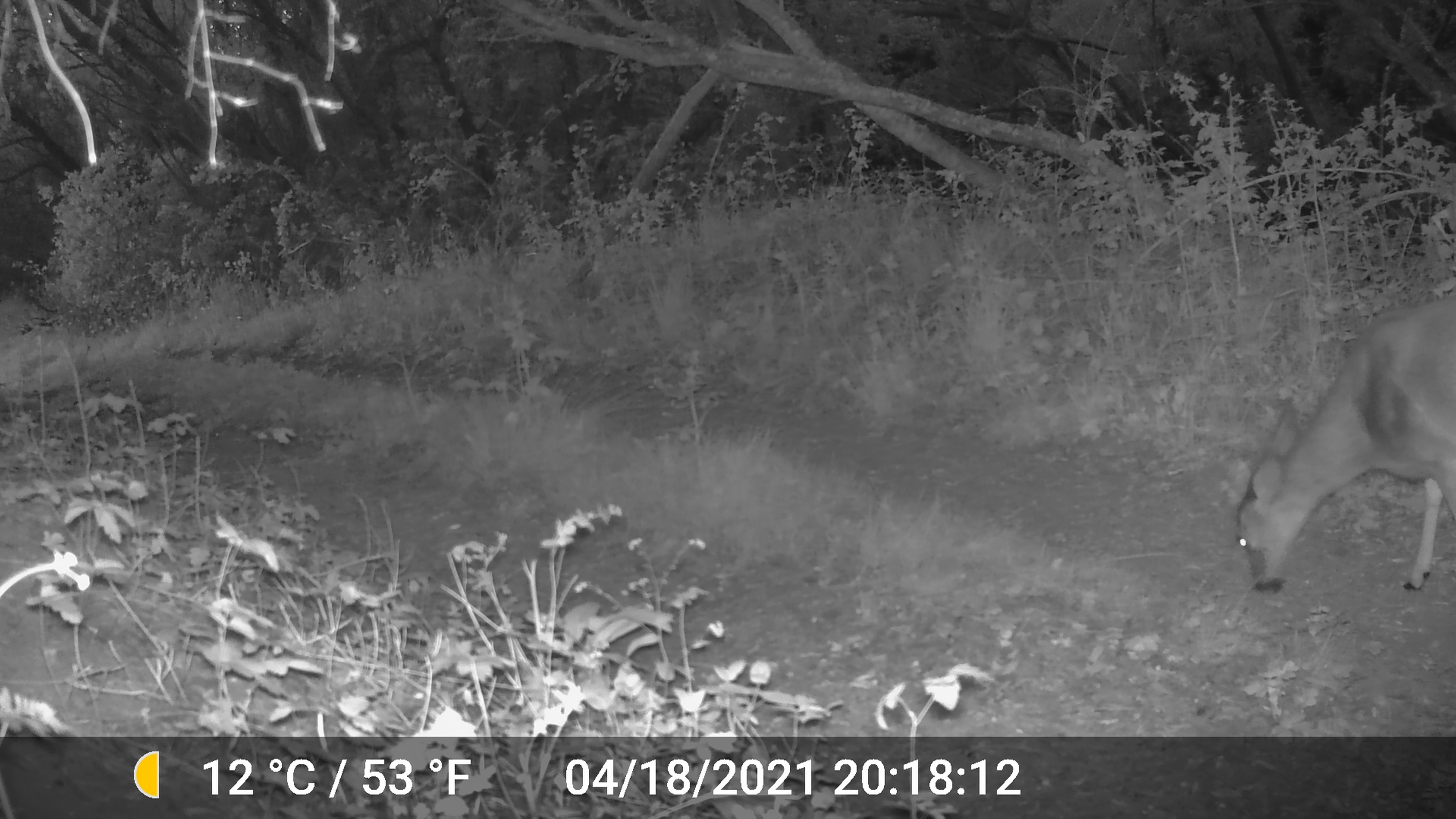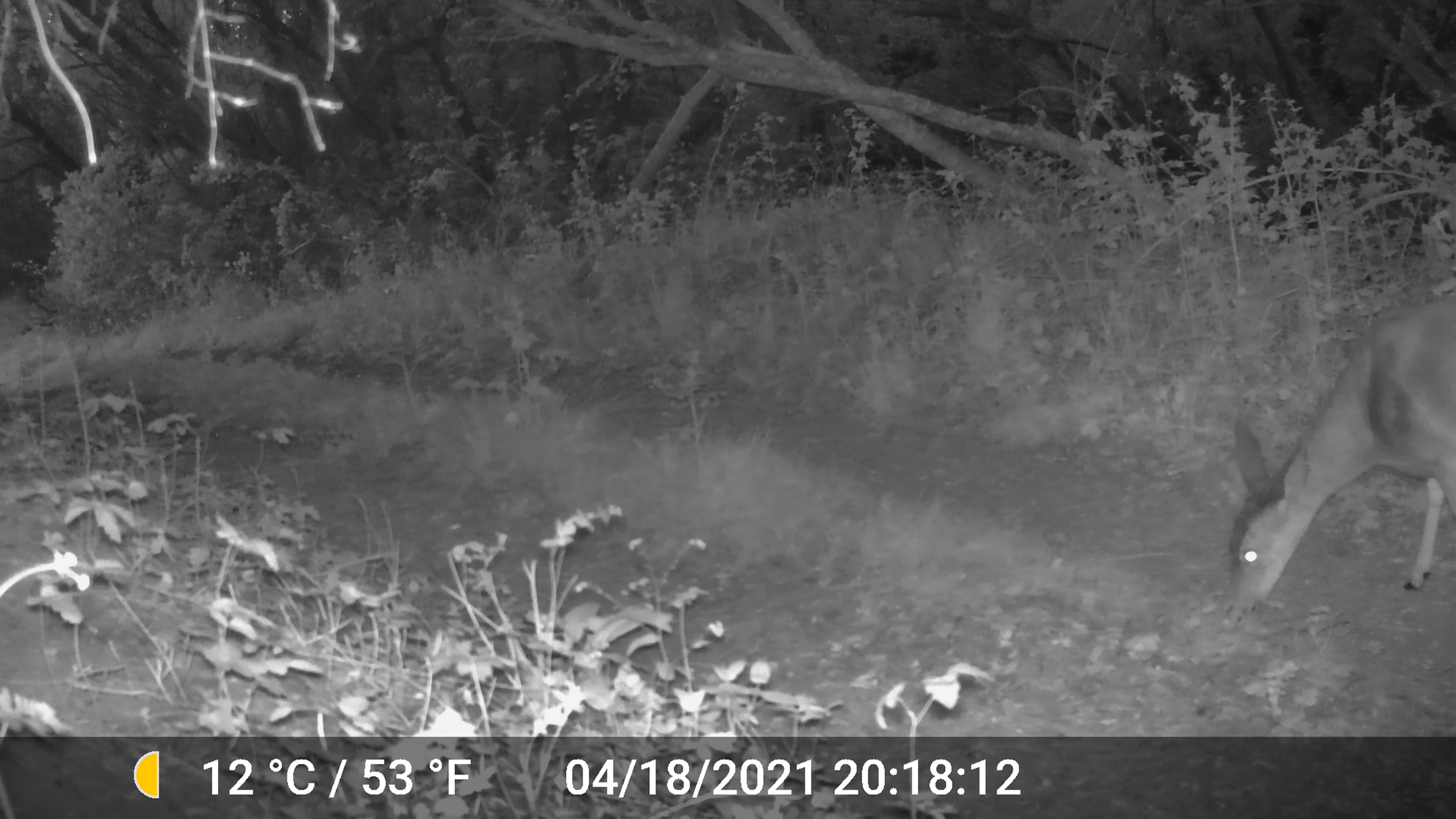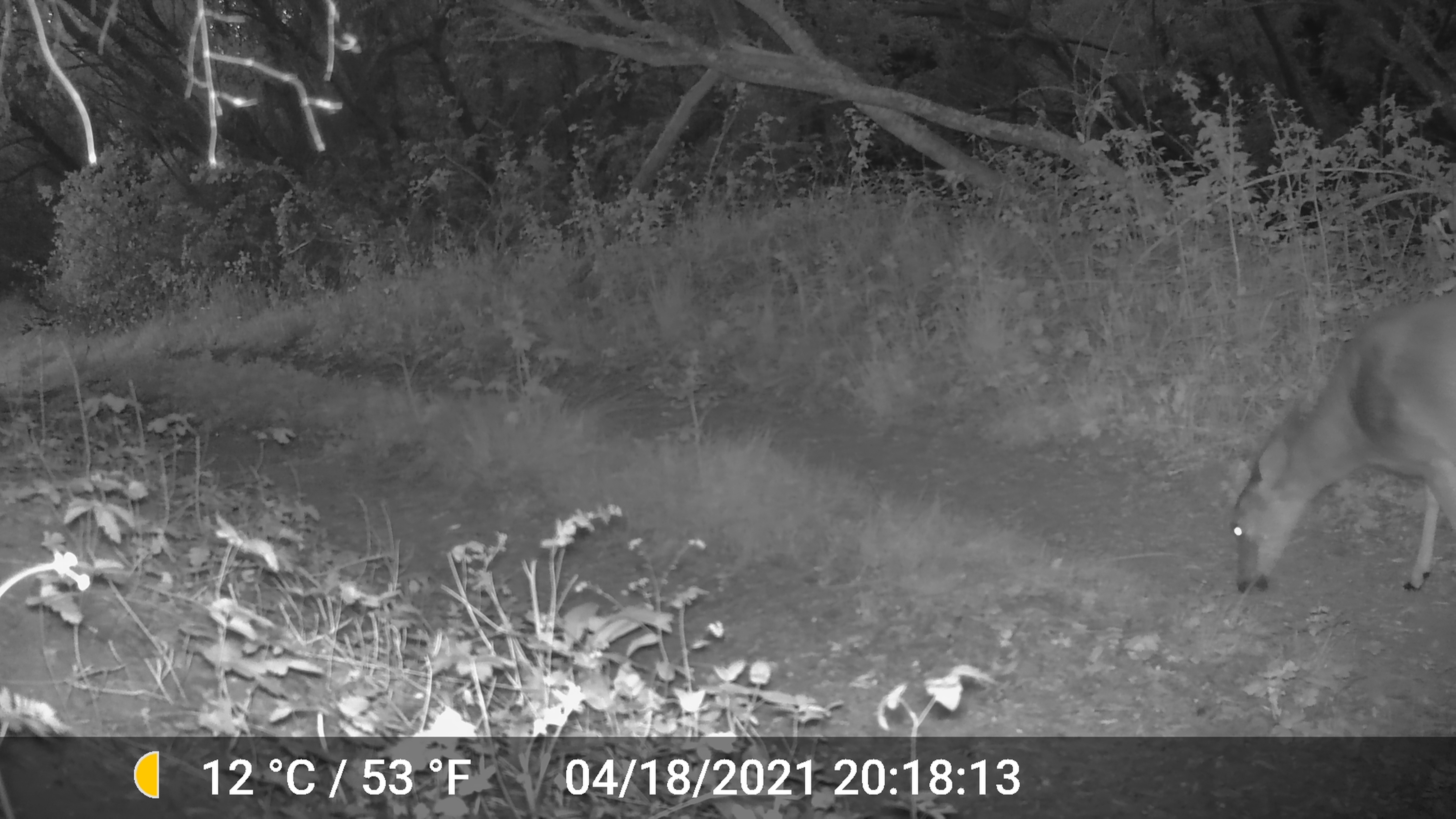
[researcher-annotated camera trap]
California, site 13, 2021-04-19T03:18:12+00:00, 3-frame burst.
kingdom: Animalia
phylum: Chordata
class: Mammalia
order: Artiodactyla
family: Cervidae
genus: Odocoileus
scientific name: Odocoileus hemionus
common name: mule deer